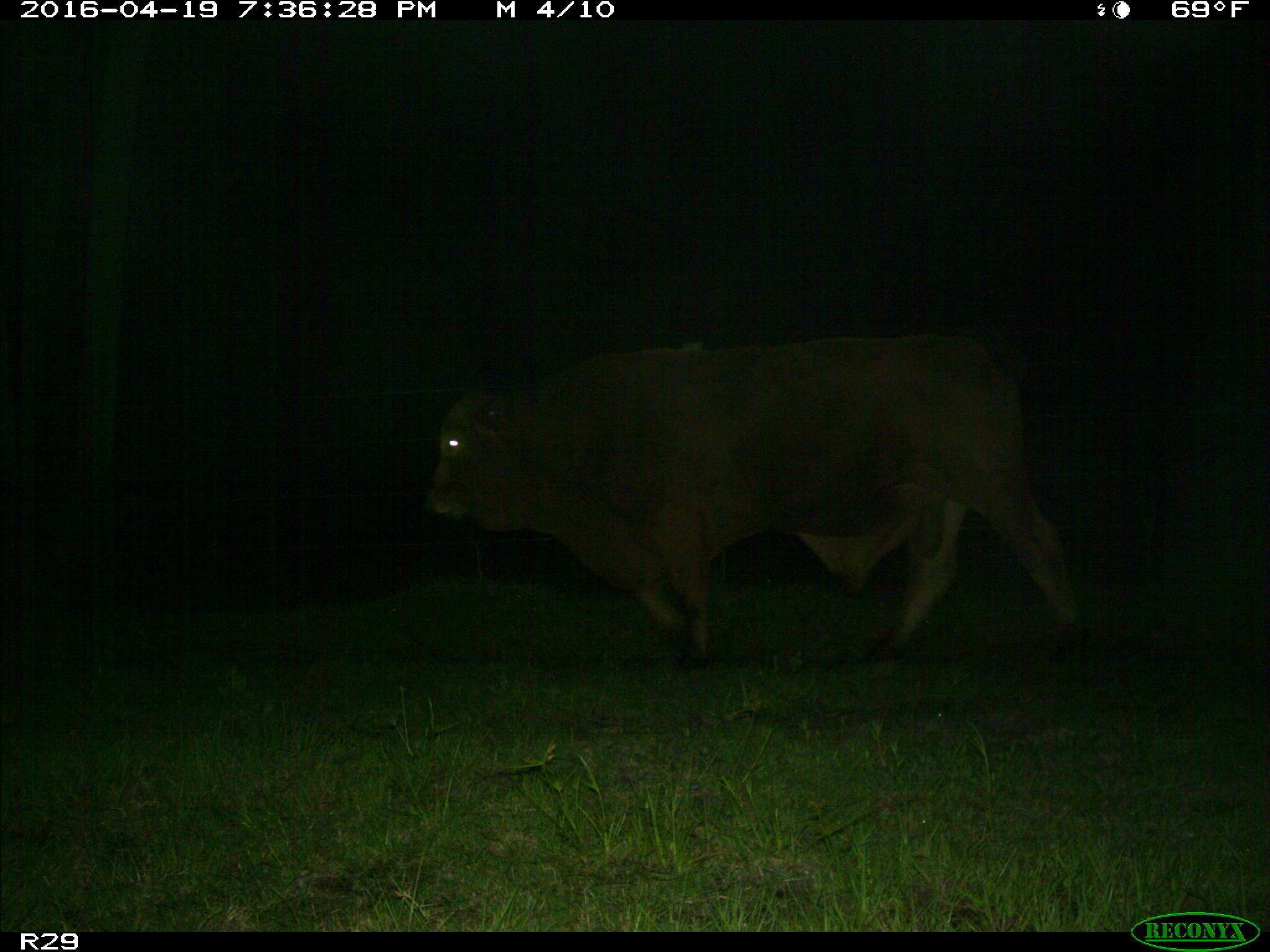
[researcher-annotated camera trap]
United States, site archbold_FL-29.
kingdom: Animalia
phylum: Chordata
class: Mammalia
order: Artiodactyla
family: Bovidae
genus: Bos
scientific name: Bos taurus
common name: domestic cow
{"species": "Bos taurus (domestic cow)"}